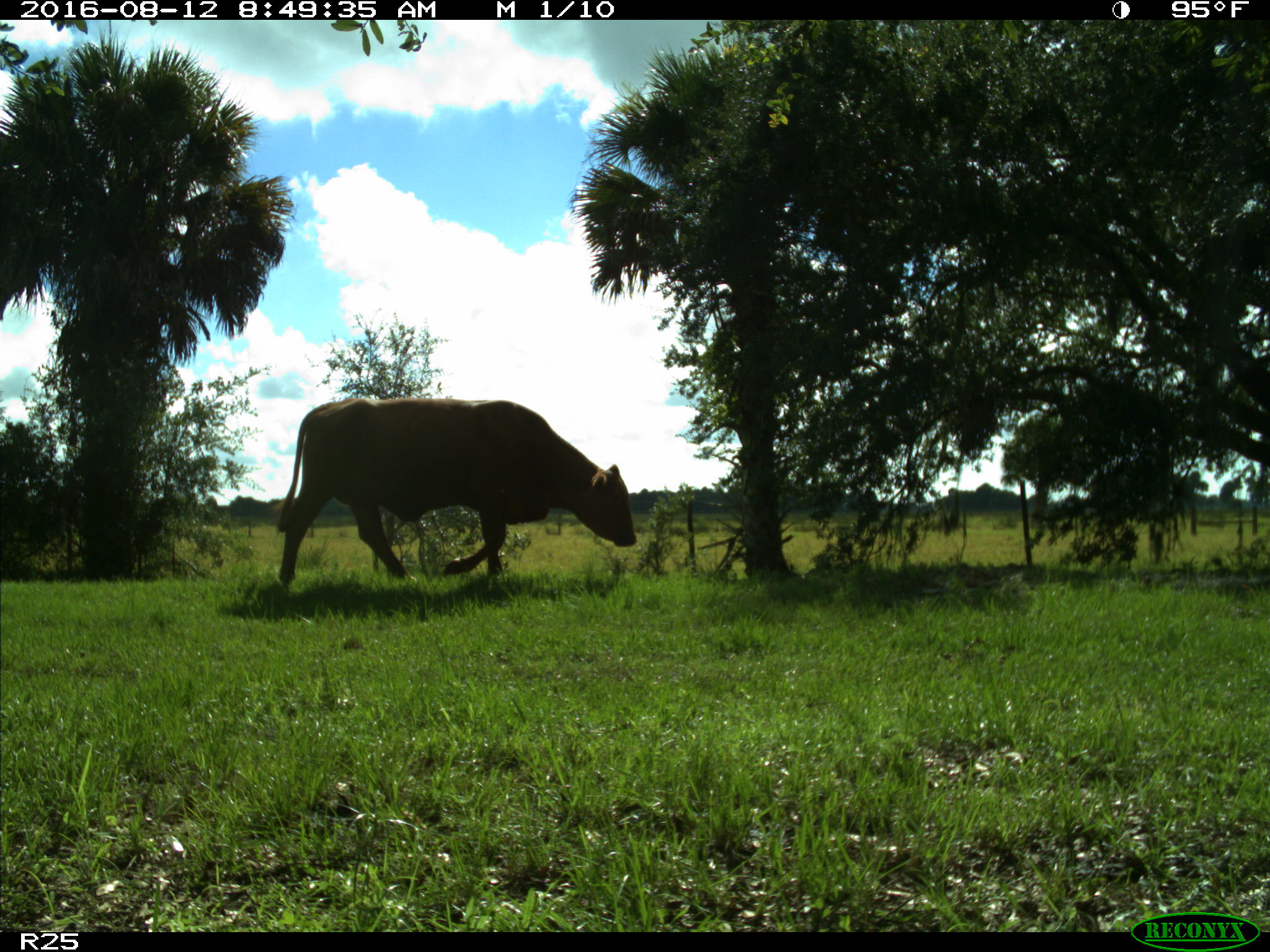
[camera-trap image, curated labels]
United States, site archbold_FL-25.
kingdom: Animalia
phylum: Chordata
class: Mammalia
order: Artiodactyla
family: Bovidae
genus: Bos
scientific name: Bos taurus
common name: domestic cow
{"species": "Bos taurus (domestic cow)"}